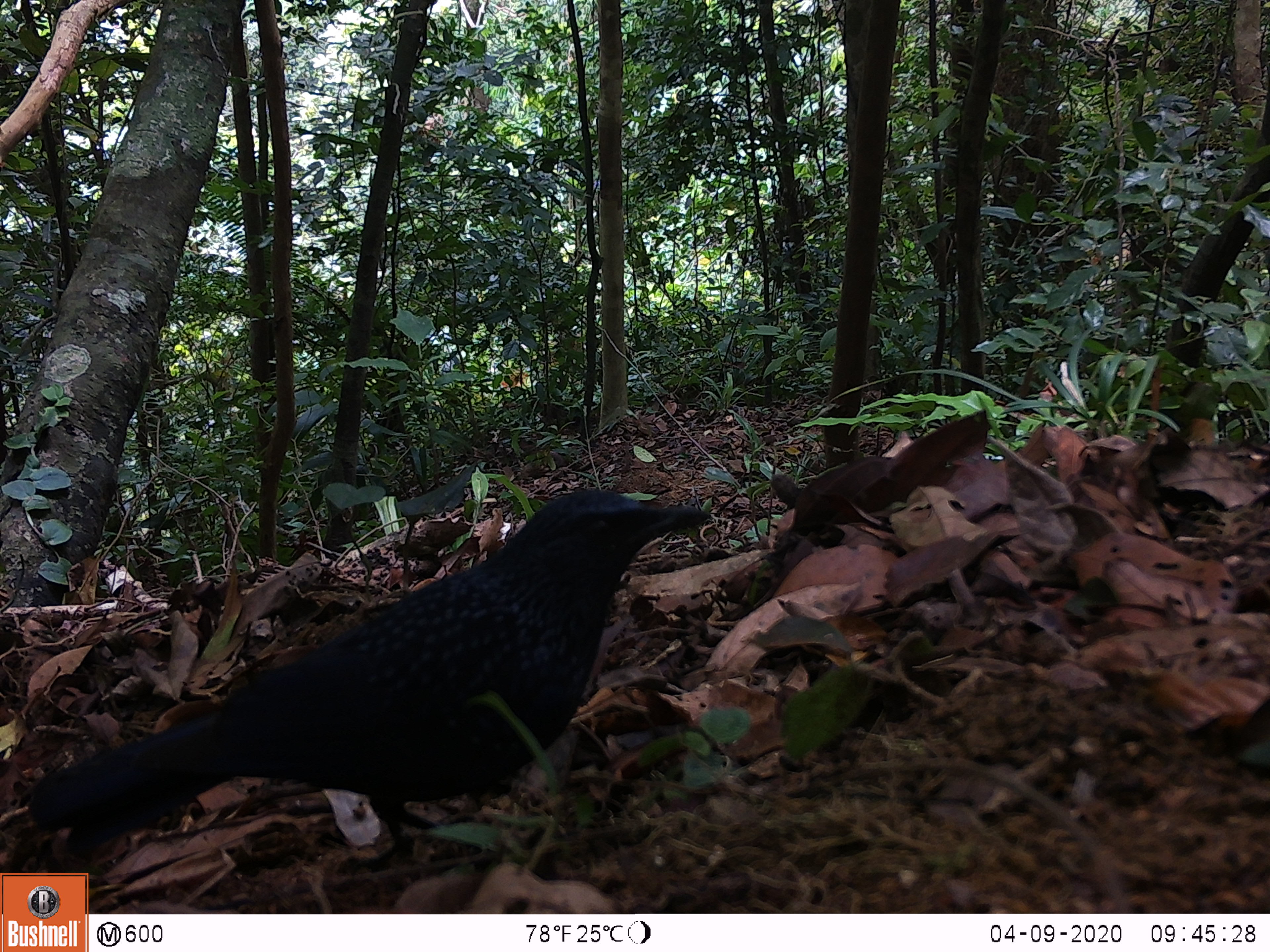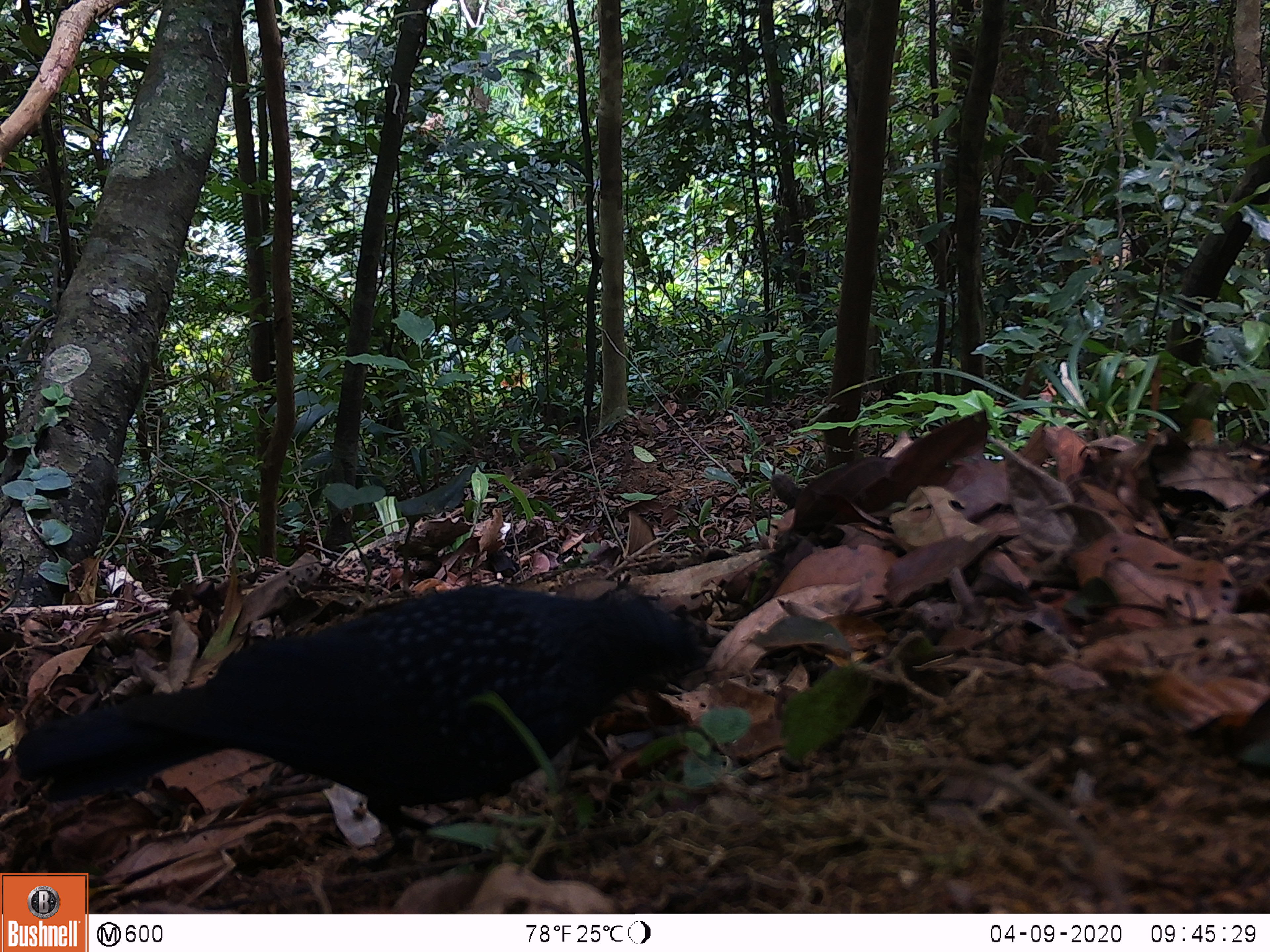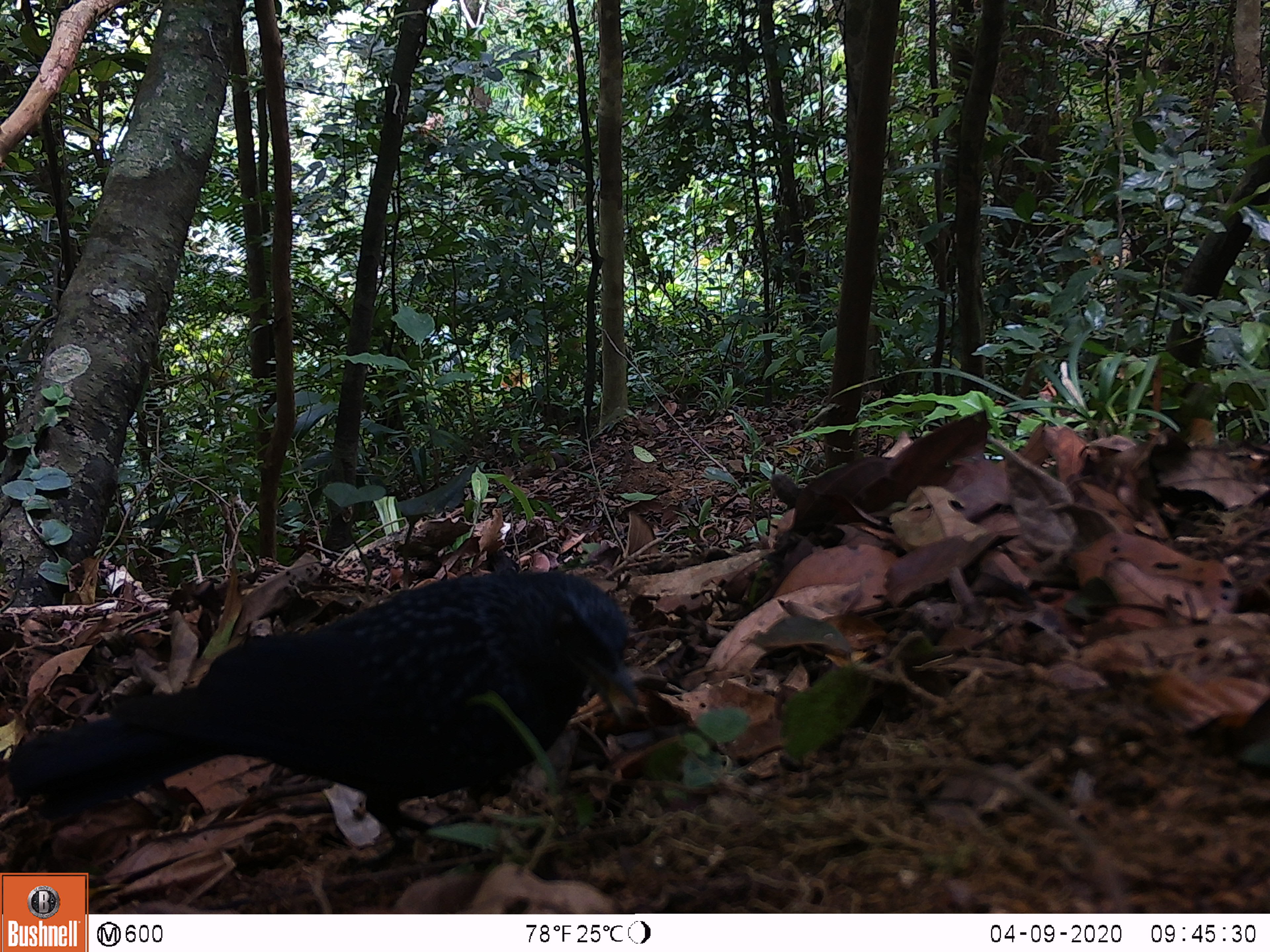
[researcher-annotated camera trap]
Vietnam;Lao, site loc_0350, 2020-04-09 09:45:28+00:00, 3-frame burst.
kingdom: Animalia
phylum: Chordata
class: Aves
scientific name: Aves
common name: bird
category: unidentified bird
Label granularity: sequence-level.